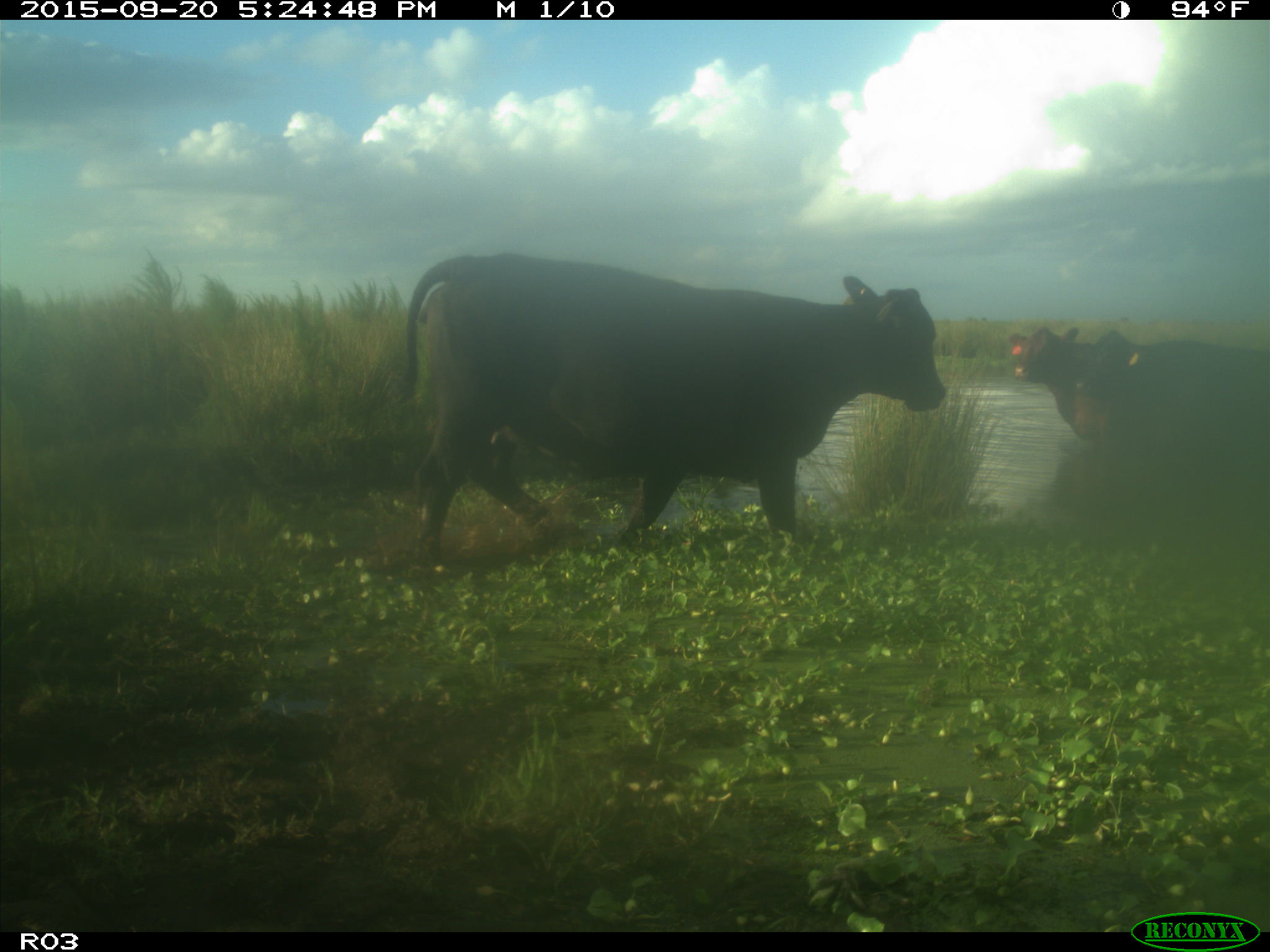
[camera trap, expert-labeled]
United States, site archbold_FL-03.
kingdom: Animalia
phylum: Chordata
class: Mammalia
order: Artiodactyla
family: Bovidae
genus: Bos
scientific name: Bos taurus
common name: domestic cow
Bos taurus (domestic cow).